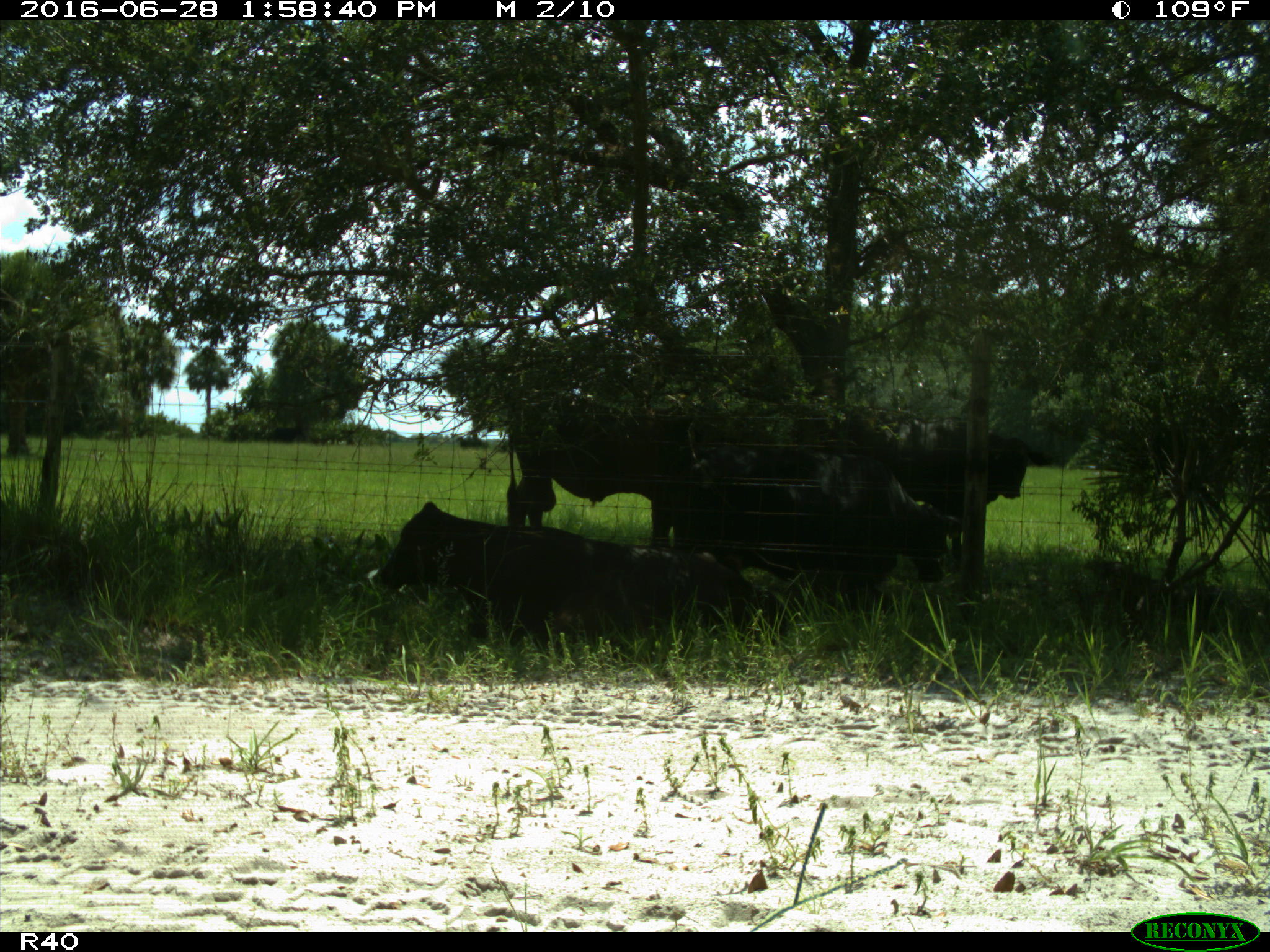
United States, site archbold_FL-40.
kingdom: Animalia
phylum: Chordata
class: Mammalia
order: Artiodactyla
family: Bovidae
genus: Bos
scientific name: Bos taurus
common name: domestic cow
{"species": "Bos taurus (domestic cow)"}